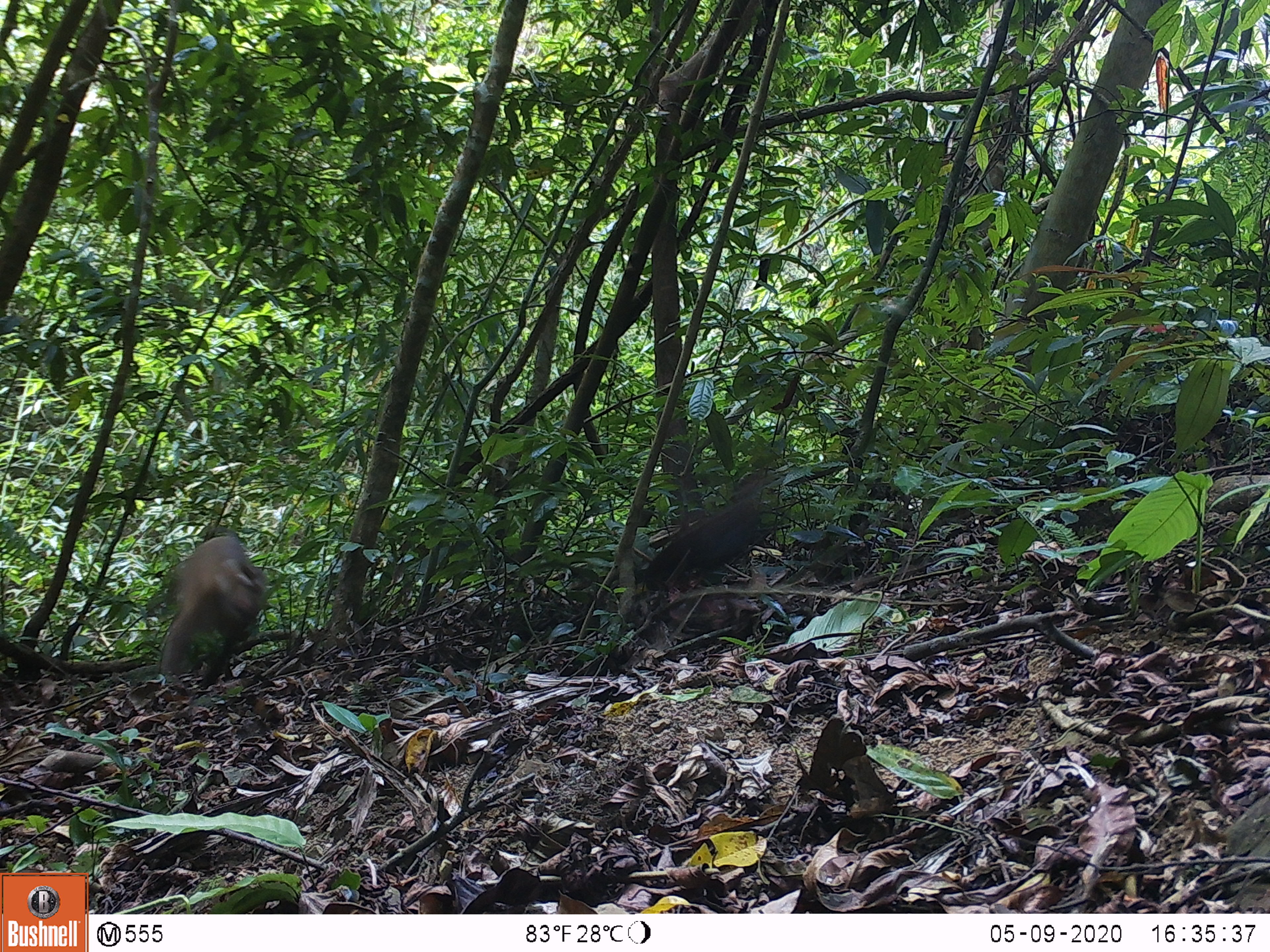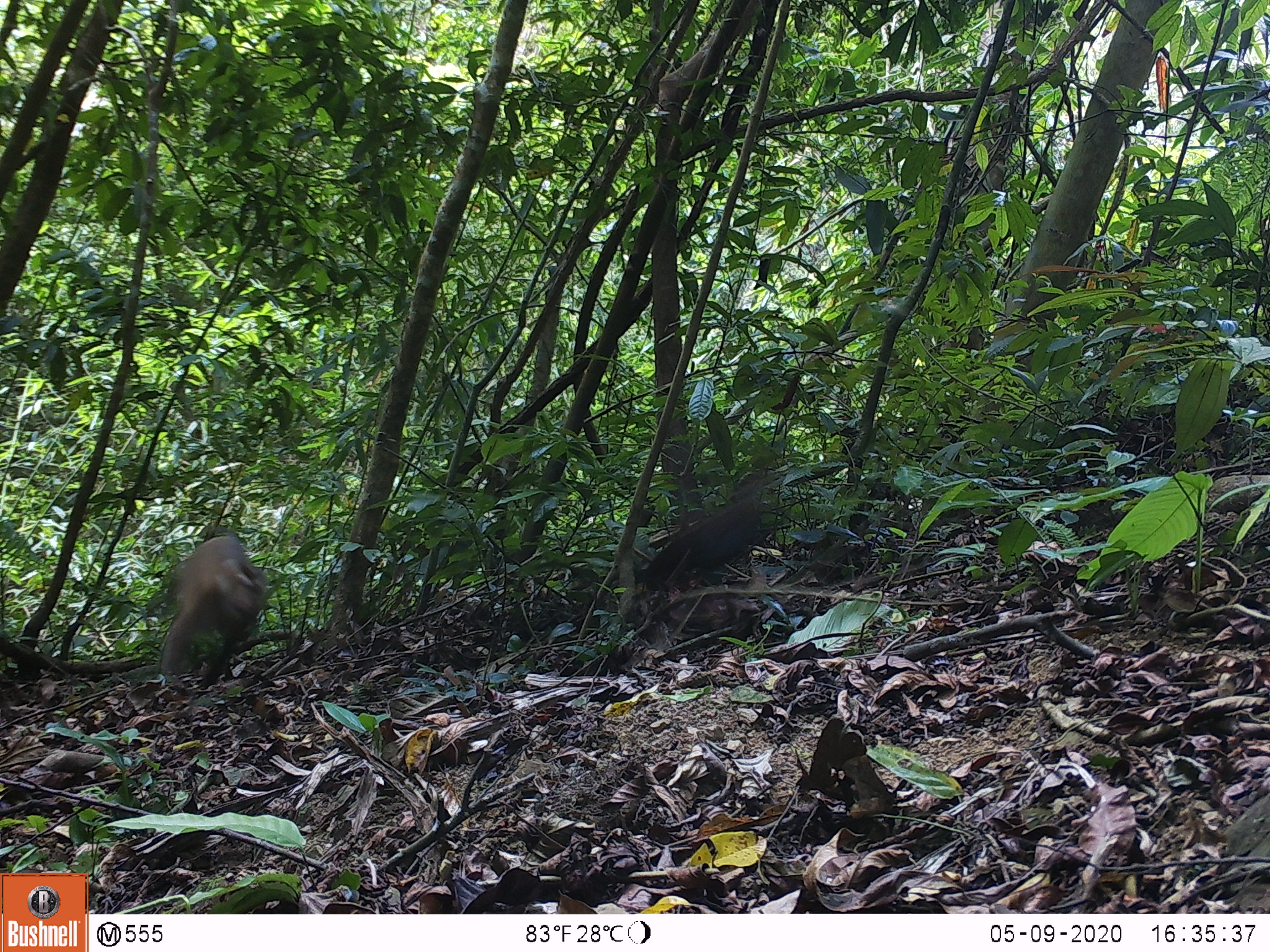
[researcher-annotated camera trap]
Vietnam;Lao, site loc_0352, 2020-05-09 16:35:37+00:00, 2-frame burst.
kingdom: Animalia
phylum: Chordata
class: Mammalia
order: Primates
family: Cercopithecidae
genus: Macaca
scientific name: Macaca nemestrina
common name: pig-tailed macaque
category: pig tailed macaque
Pig tailed macaque (pig-tailed macaque) (Macaca nemestrina). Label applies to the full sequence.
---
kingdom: Animalia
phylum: Chordata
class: Aves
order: Galliformes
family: Phasianidae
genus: Lophura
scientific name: Lophura nycthemera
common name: silver pheasant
Silver pheasant (Lophura nycthemera). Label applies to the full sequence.